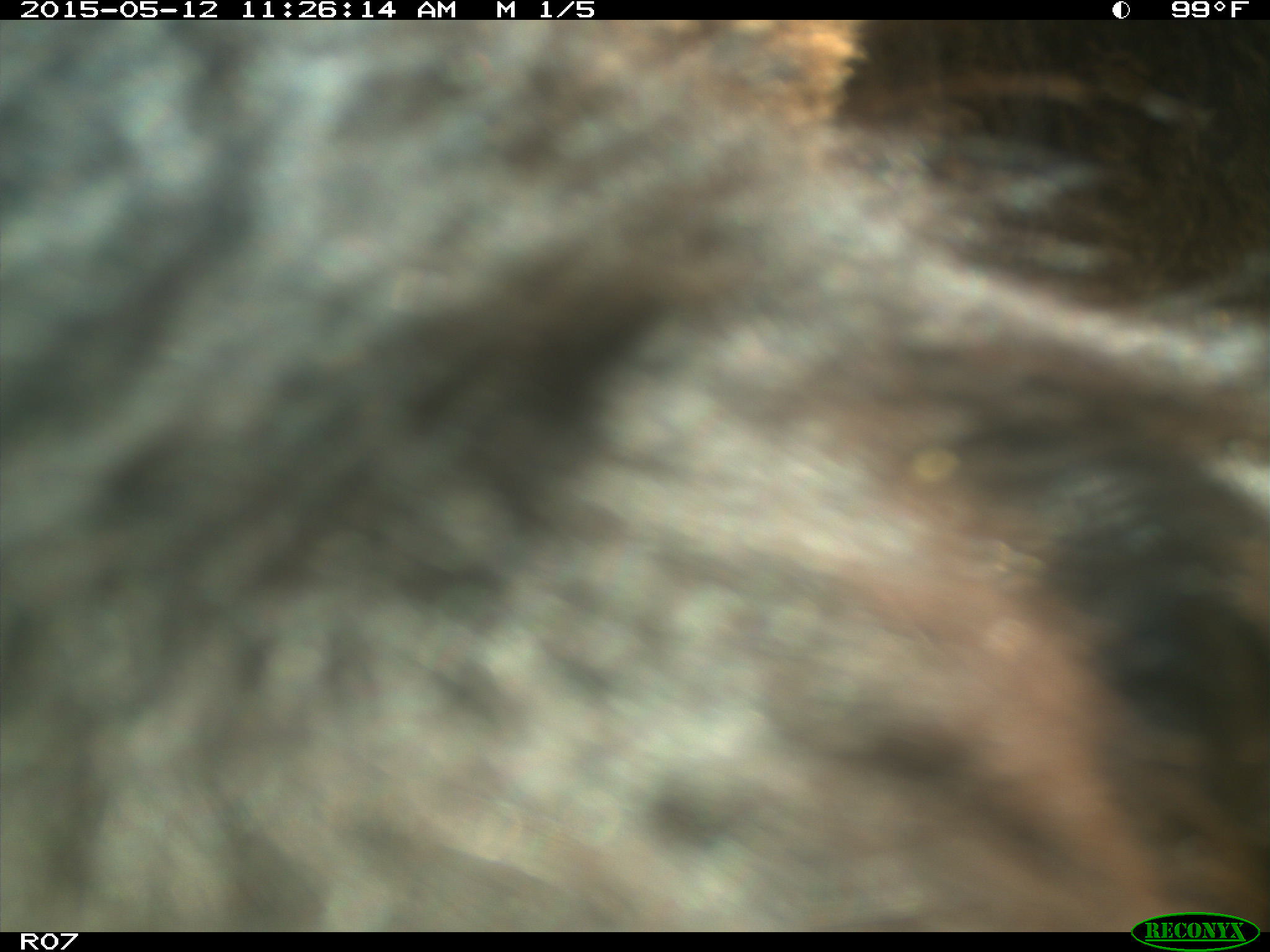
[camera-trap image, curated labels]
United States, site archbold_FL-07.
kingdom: Animalia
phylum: Chordata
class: Mammalia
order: Artiodactyla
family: Bovidae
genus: Bos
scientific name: Bos taurus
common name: domestic cow